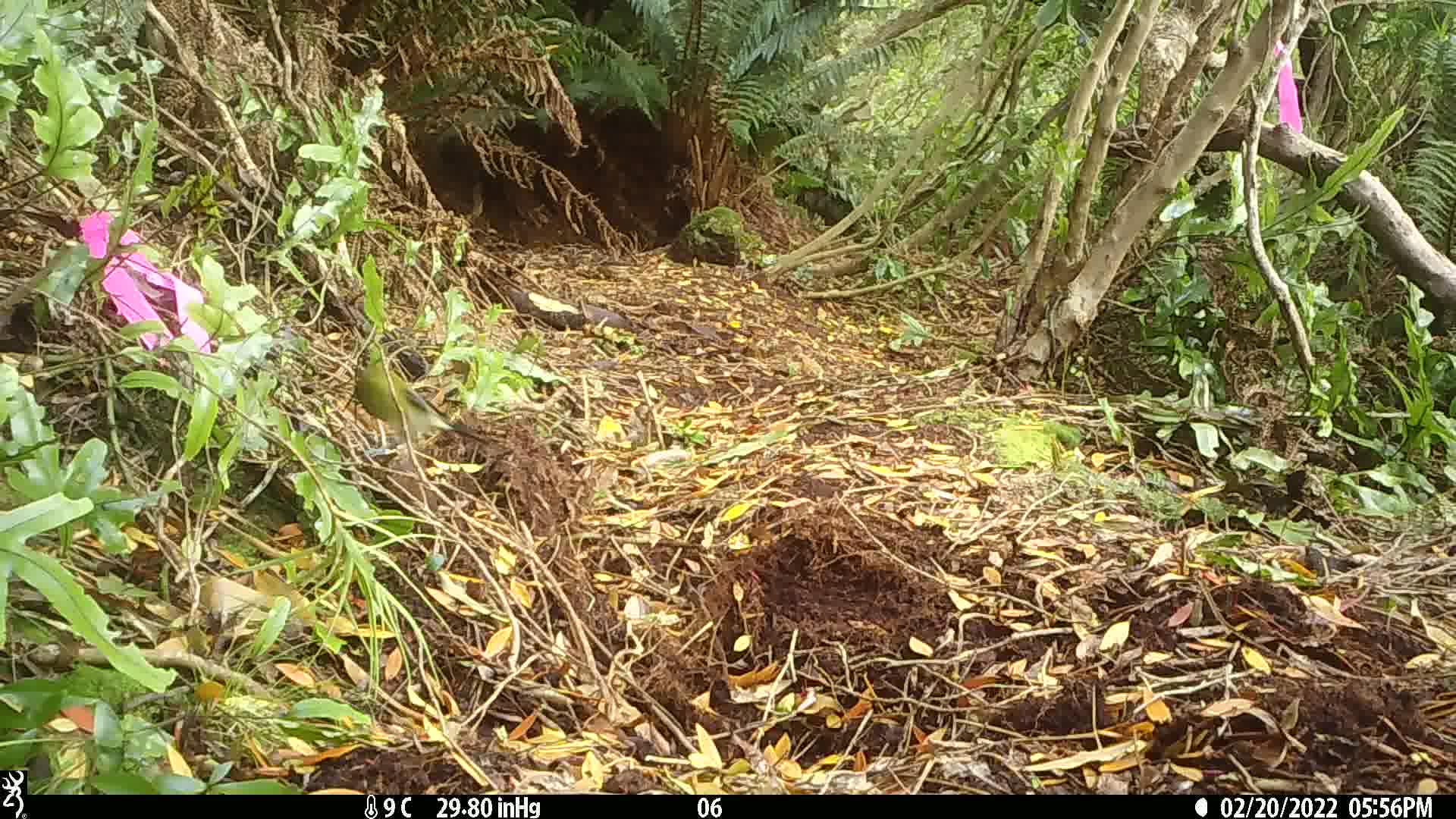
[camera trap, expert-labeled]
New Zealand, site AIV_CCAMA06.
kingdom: Animalia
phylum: Chordata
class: Aves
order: Passeriformes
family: Meliphagidae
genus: Anthornis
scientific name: Anthornis melanura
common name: new zealand bellbird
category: bellbird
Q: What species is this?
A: Bellbird (new zealand bellbird) (Anthornis melanura).